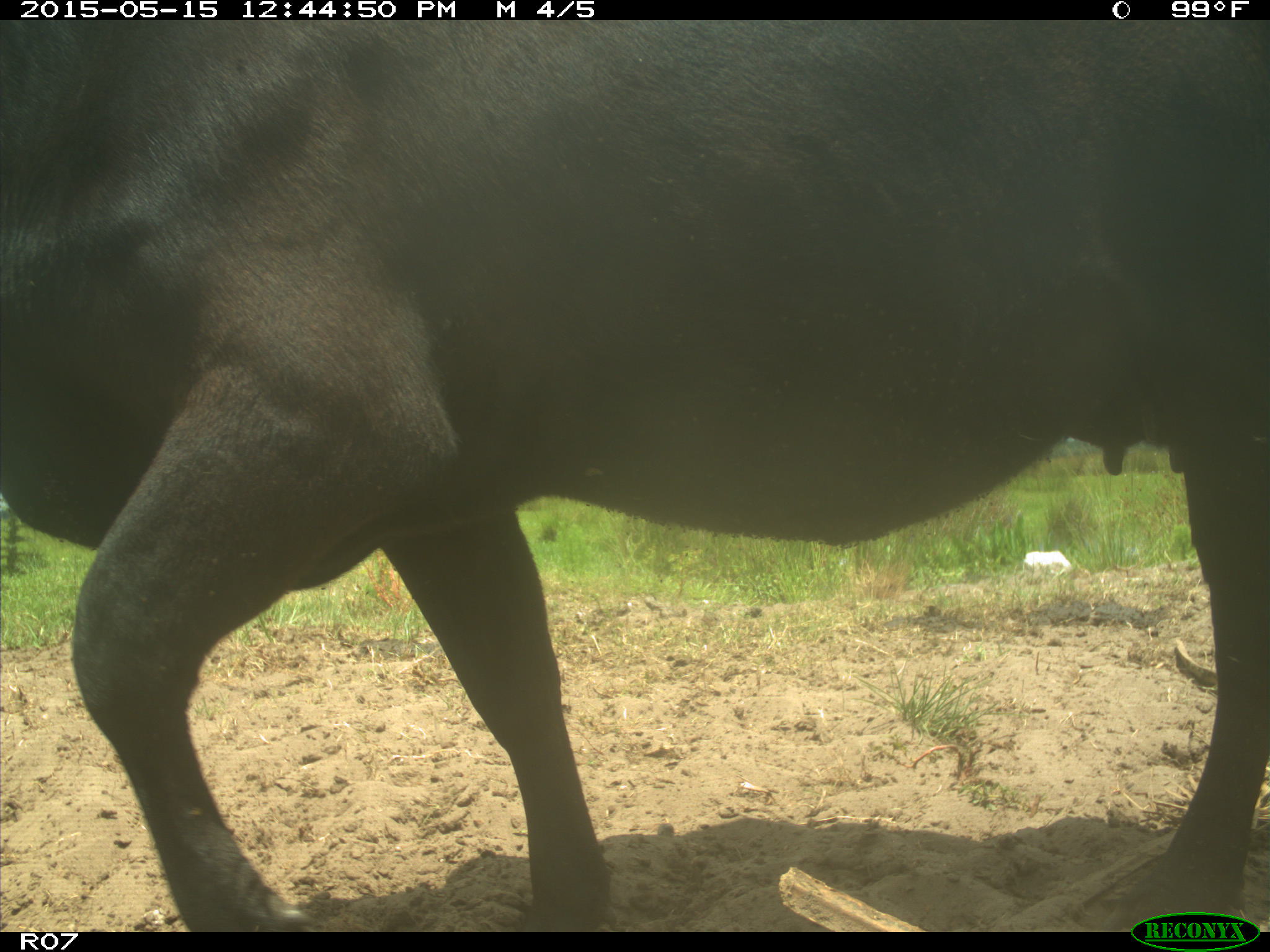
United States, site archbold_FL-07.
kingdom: Animalia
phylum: Chordata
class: Mammalia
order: Artiodactyla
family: Bovidae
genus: Bos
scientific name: Bos taurus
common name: domestic cow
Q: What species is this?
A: Bos taurus (domestic cow).